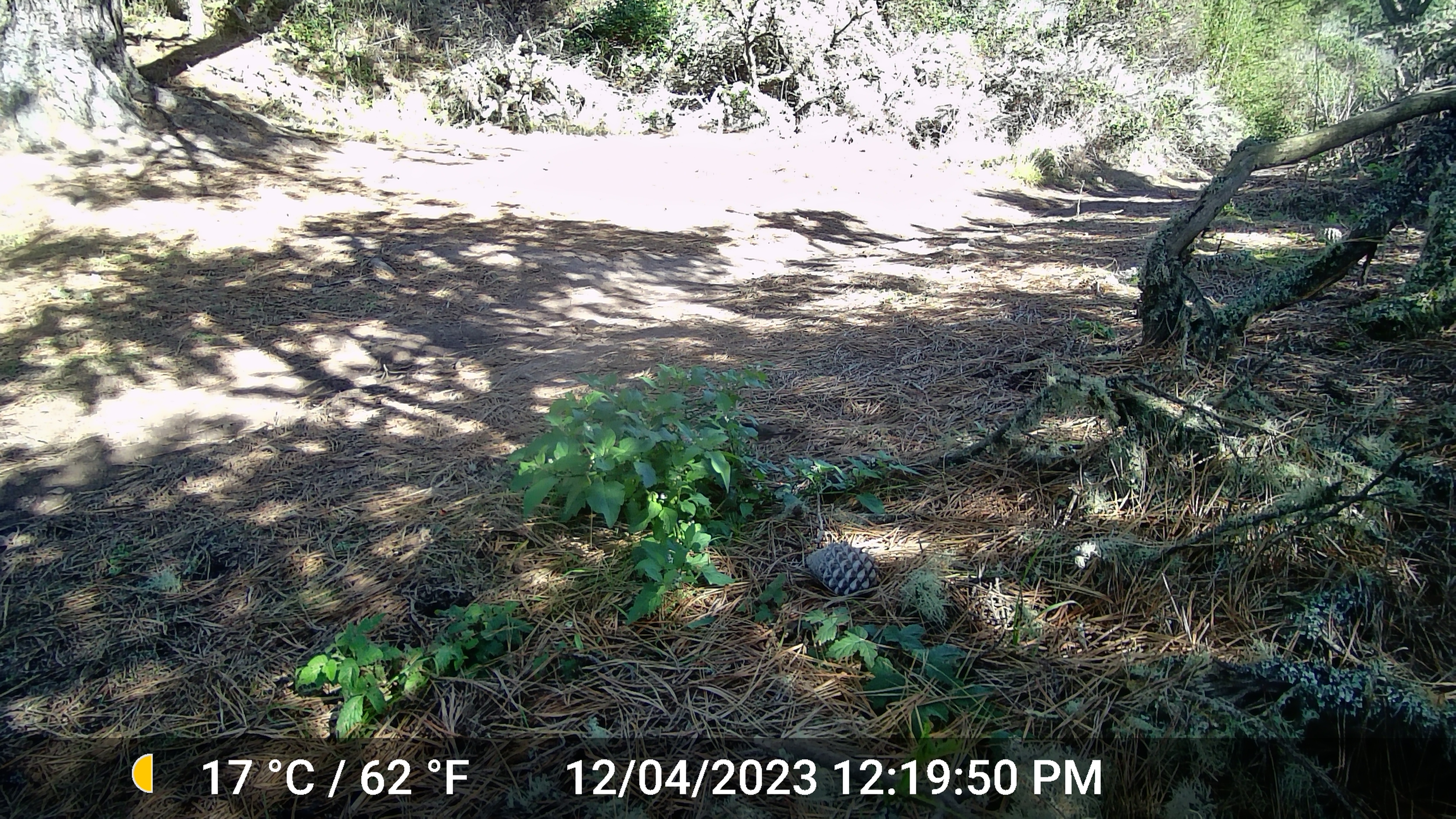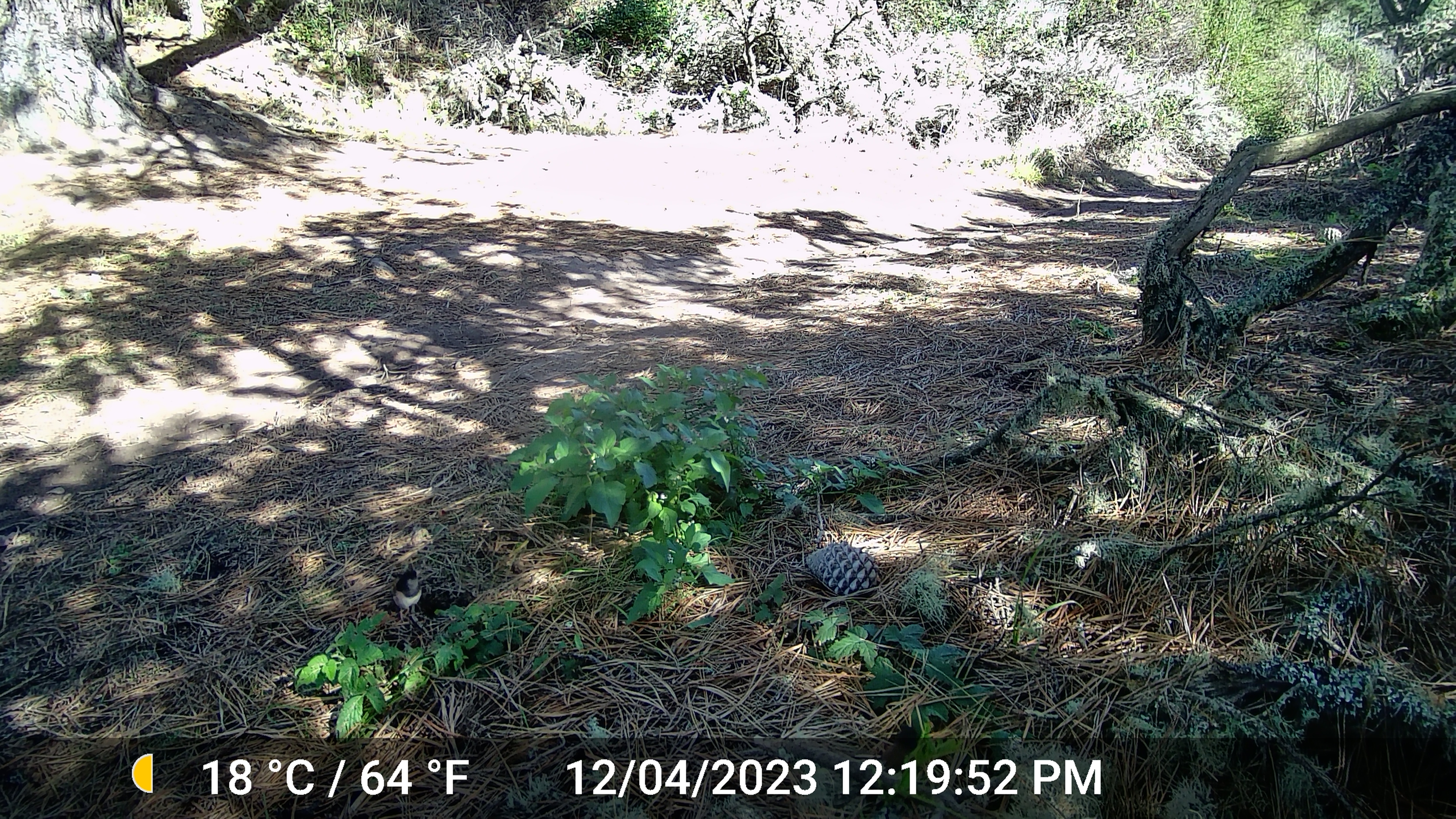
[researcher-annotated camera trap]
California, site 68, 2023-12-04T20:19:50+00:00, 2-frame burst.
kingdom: Animalia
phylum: Chordata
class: Aves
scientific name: Aves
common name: bird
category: unknown bird